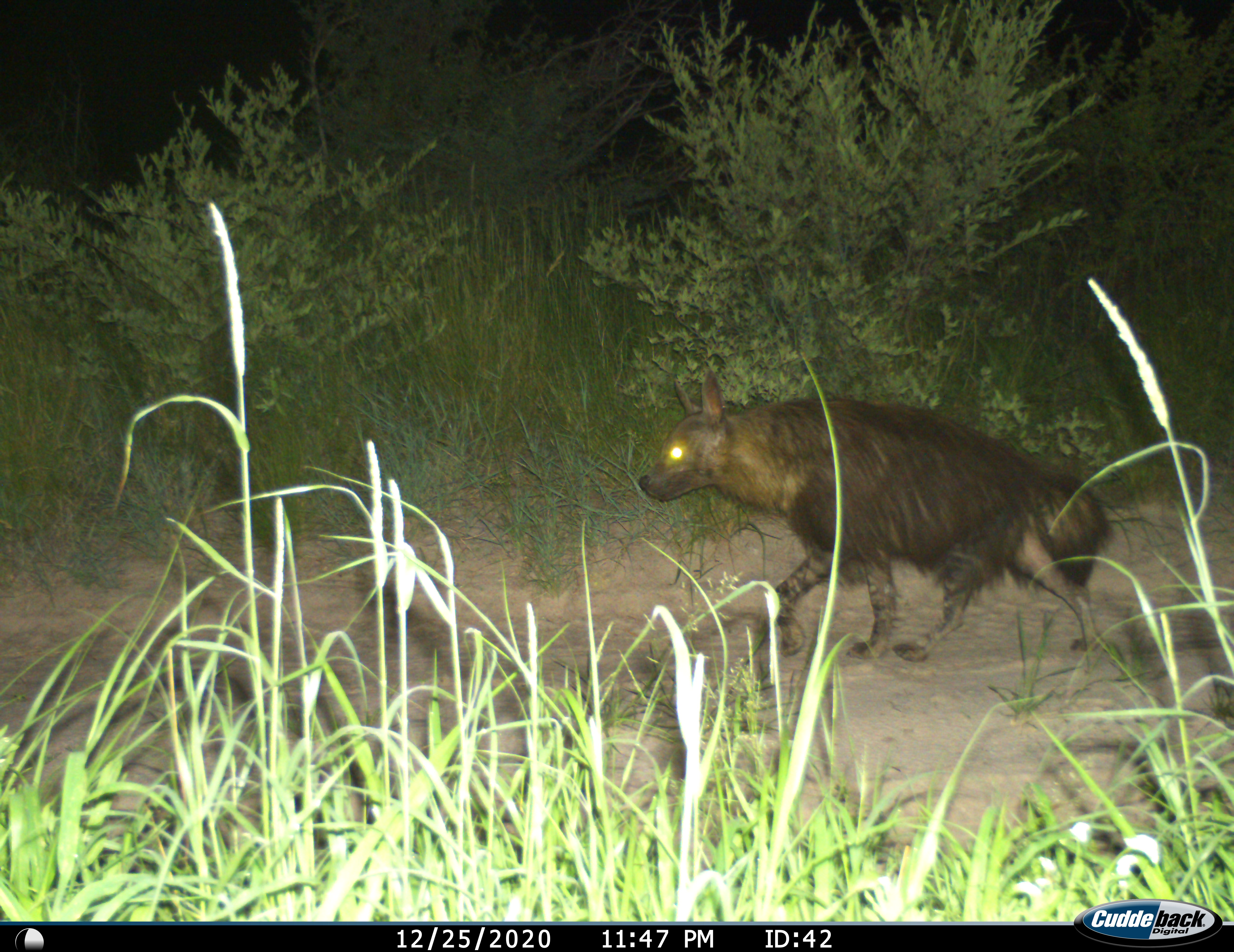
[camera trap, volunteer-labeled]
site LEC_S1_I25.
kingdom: Animalia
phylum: Chordata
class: Mammalia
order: Carnivora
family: Hyaenidae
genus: Parahyaena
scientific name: Parahyaena brunnea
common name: brown hyena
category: hyenabrown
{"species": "hyenabrown (brown hyena) (Parahyaena brunnea)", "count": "1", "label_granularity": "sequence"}